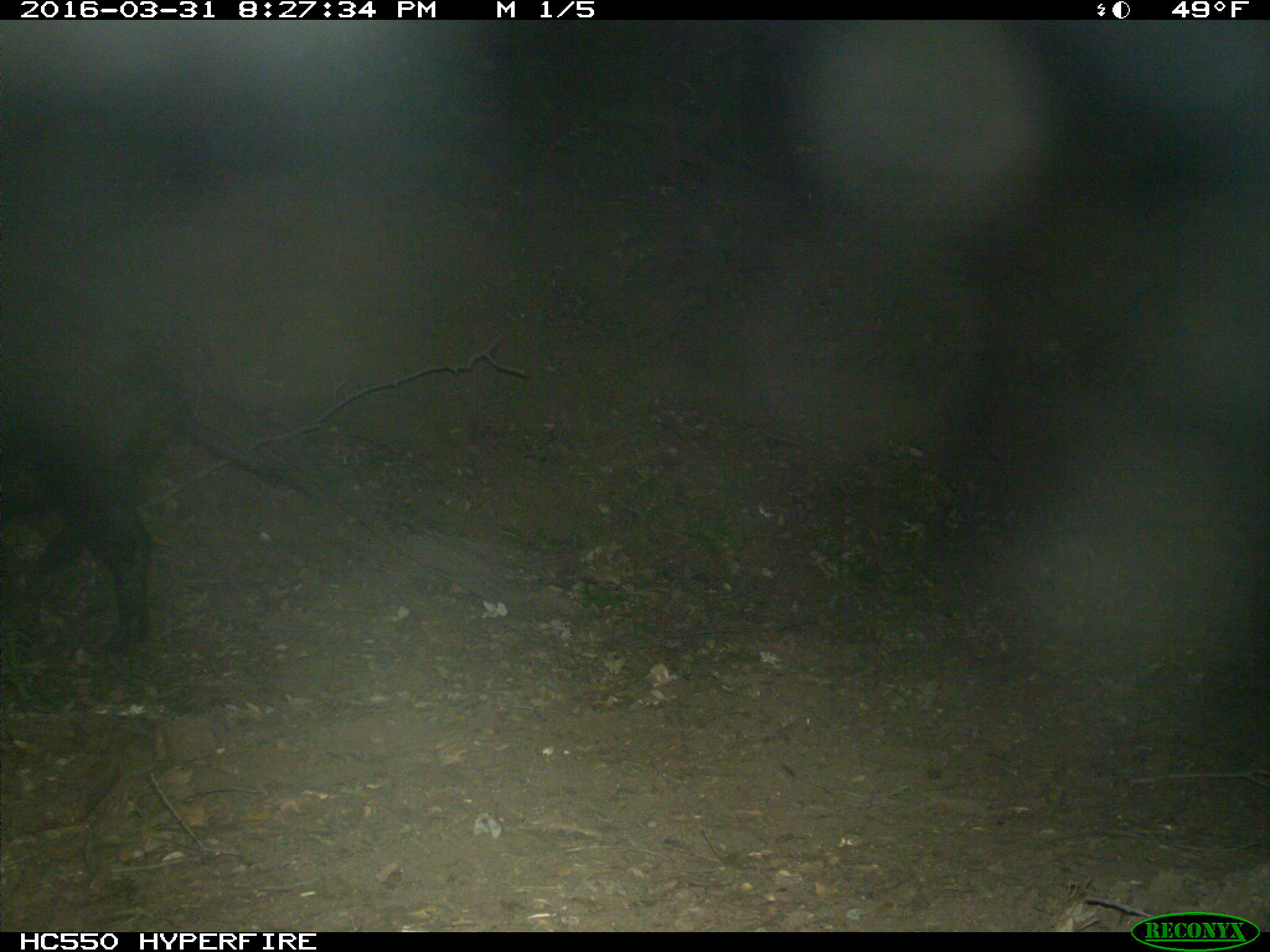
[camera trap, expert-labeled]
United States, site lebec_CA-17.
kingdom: Animalia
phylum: Chordata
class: Mammalia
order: Artiodactyla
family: Suidae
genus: Sus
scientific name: Sus scrofa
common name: wild boar